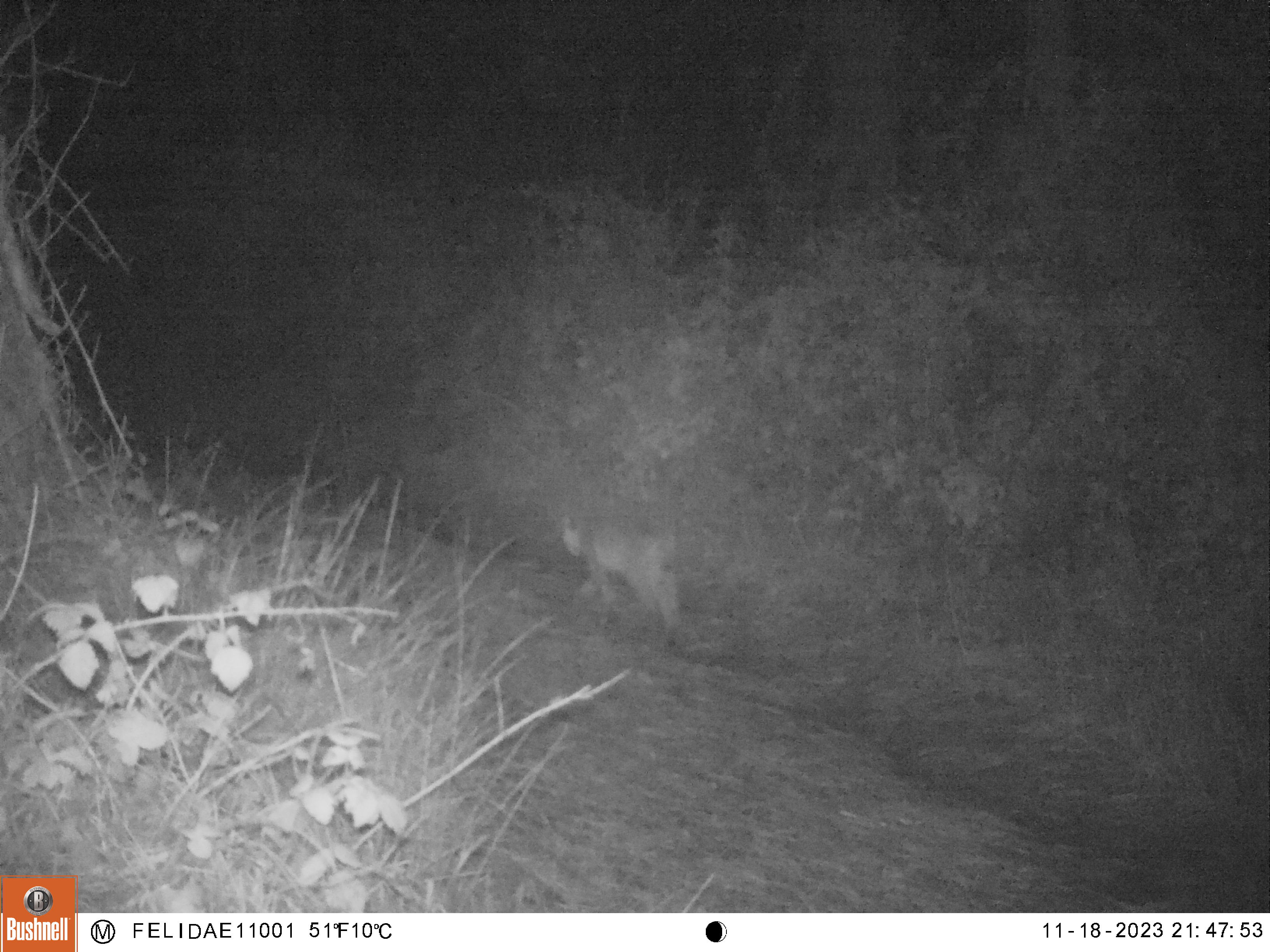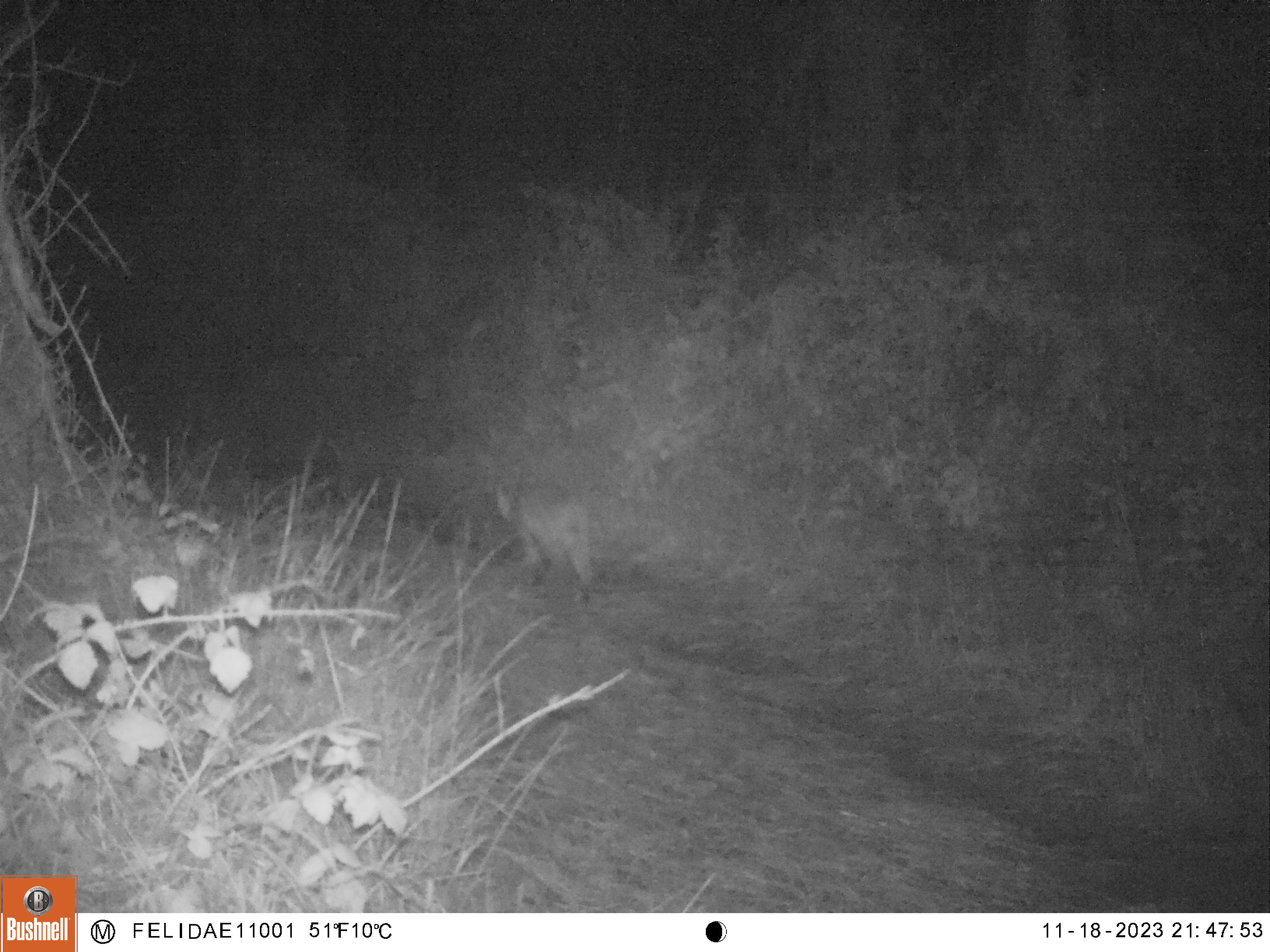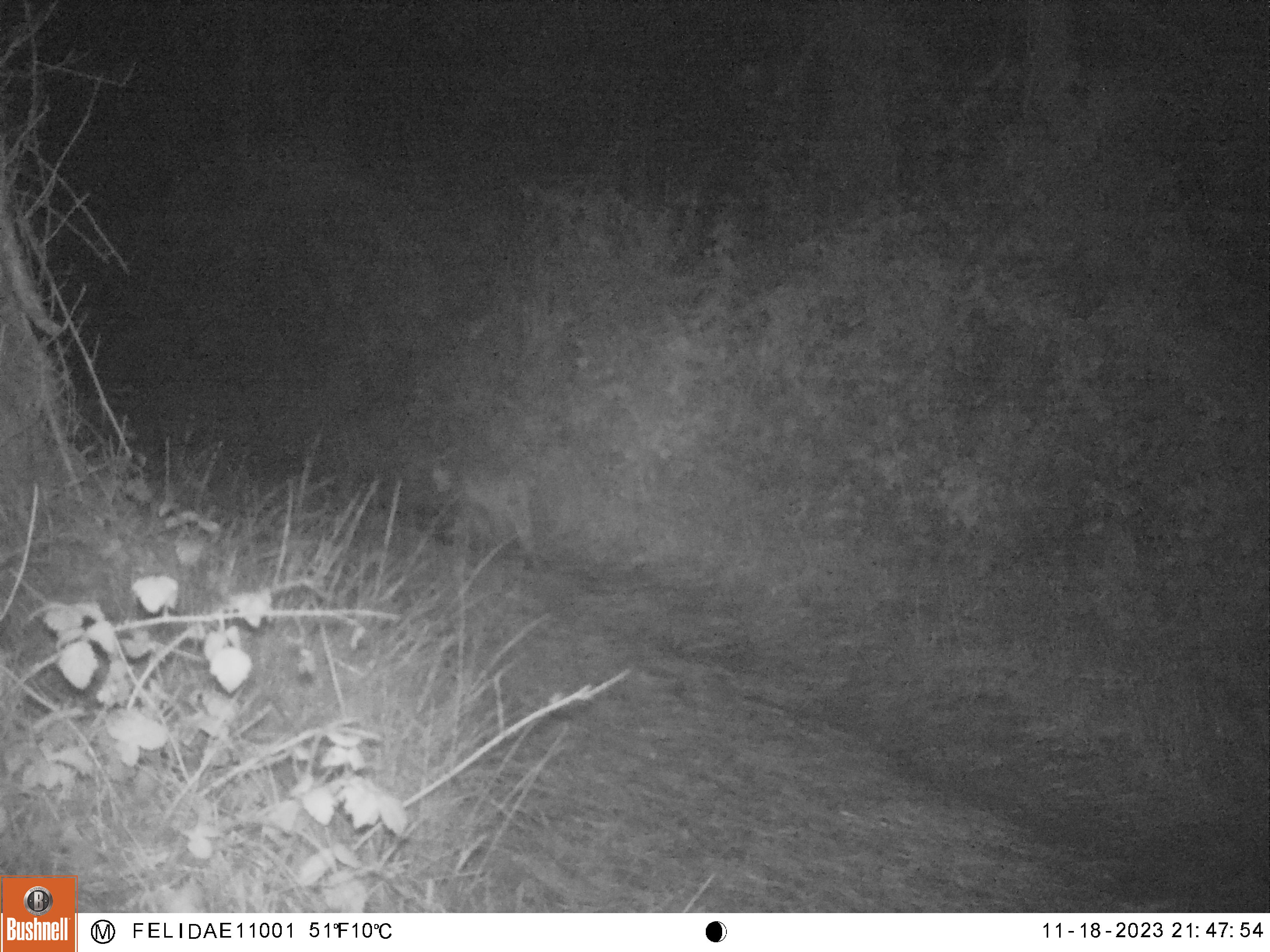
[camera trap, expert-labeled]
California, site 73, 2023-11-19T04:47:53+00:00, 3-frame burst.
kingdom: Animalia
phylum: Chordata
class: Mammalia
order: Carnivora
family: Felidae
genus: Lynx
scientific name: Lynx rufus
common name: bobcat